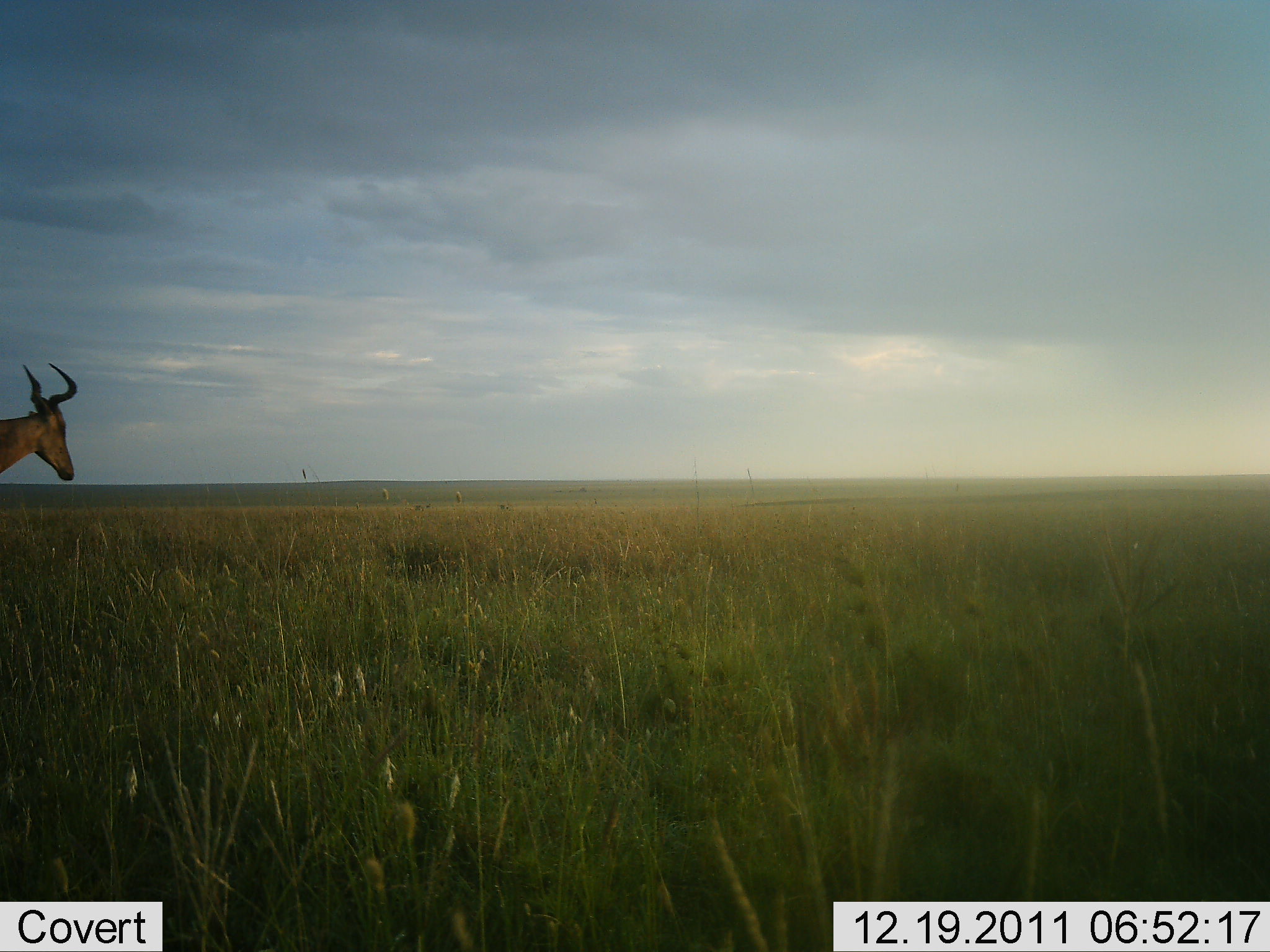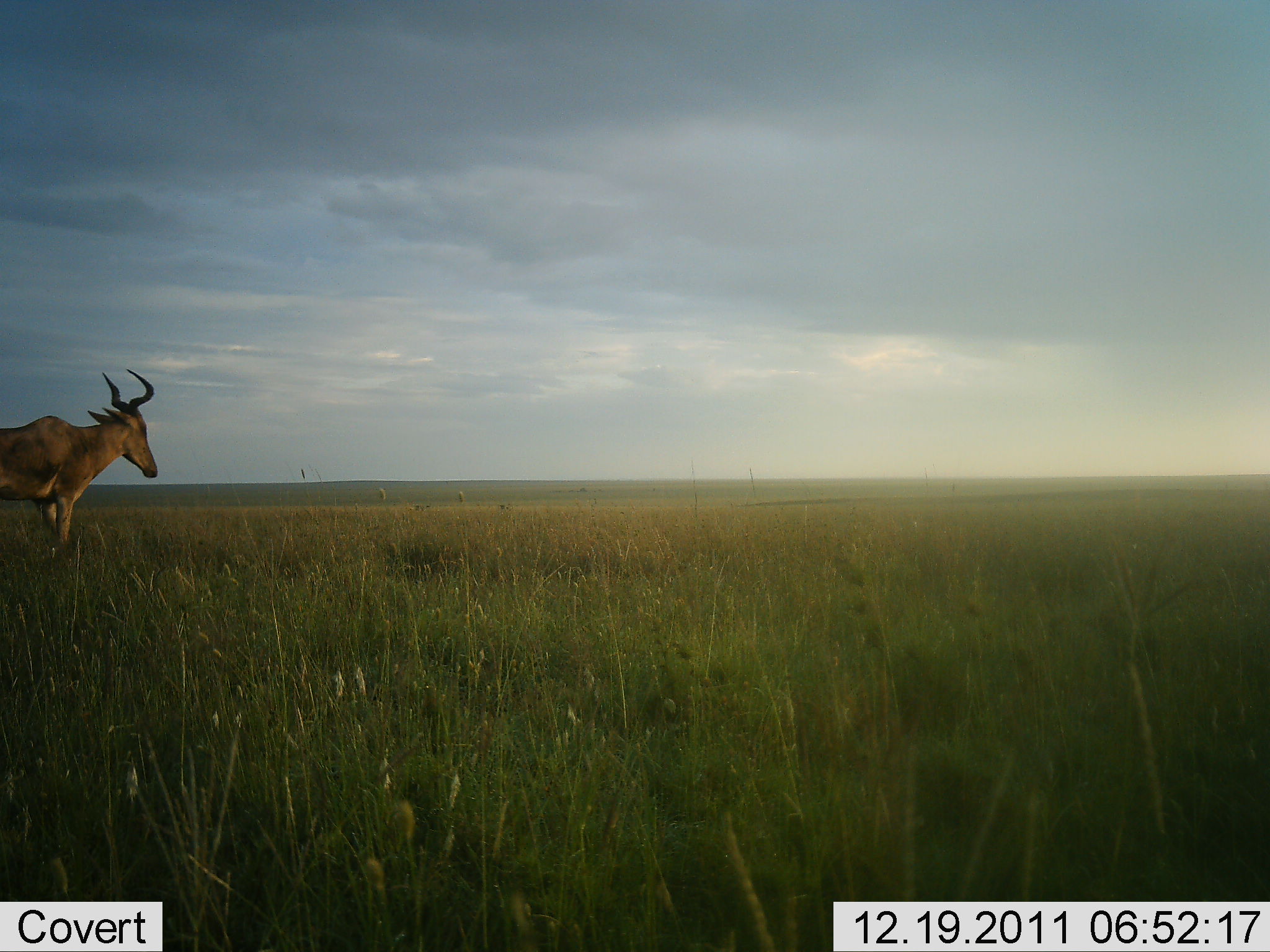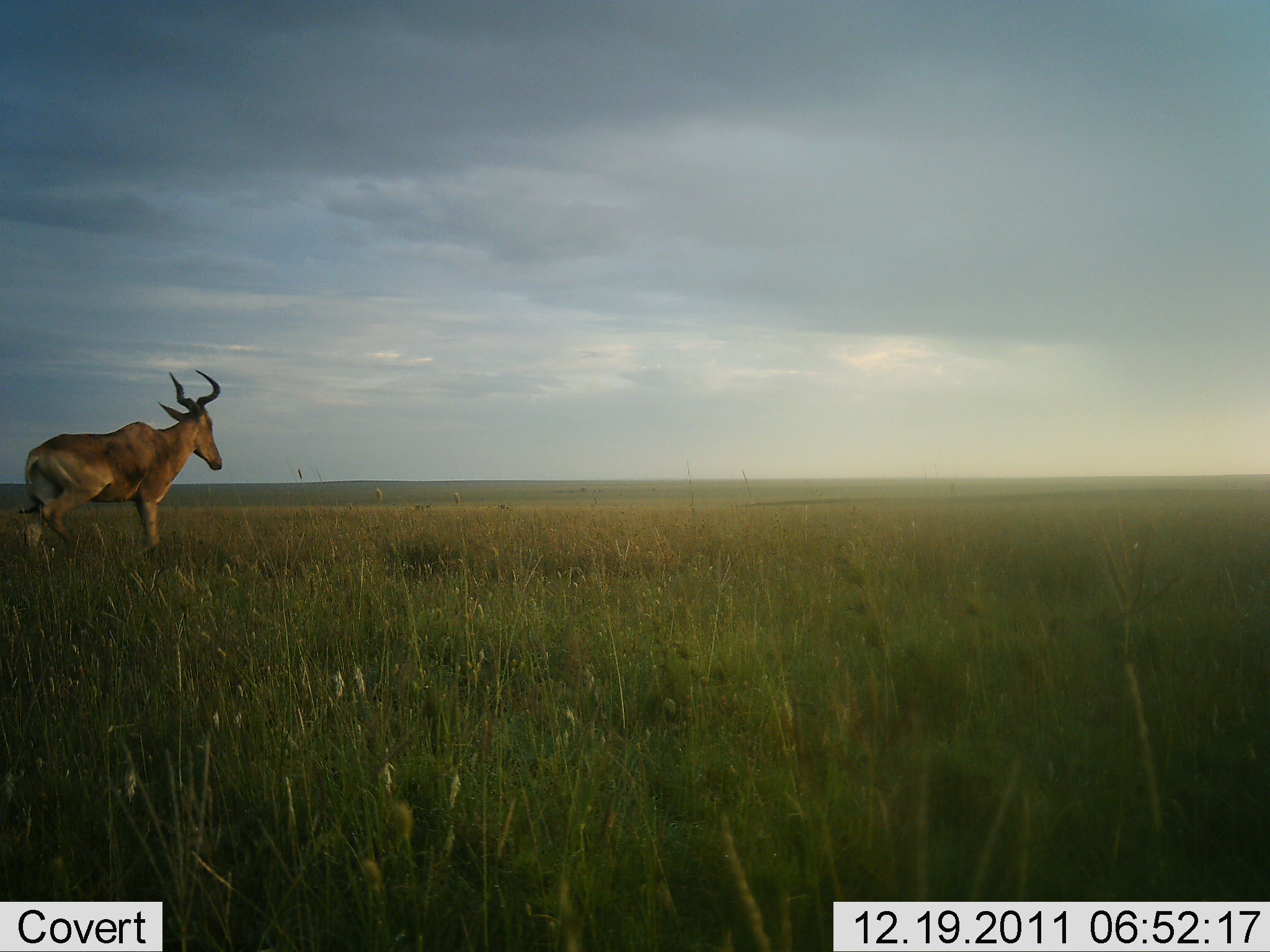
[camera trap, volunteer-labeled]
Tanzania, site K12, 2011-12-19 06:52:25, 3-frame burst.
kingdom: Animalia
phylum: Chordata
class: Mammalia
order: Artiodactyla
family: Bovidae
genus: Alcelaphus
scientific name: Alcelaphus buselaphus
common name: hartebeest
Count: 1.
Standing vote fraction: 14%.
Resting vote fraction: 0%.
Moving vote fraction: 93%.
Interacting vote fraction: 0%.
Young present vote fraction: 0%.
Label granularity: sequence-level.